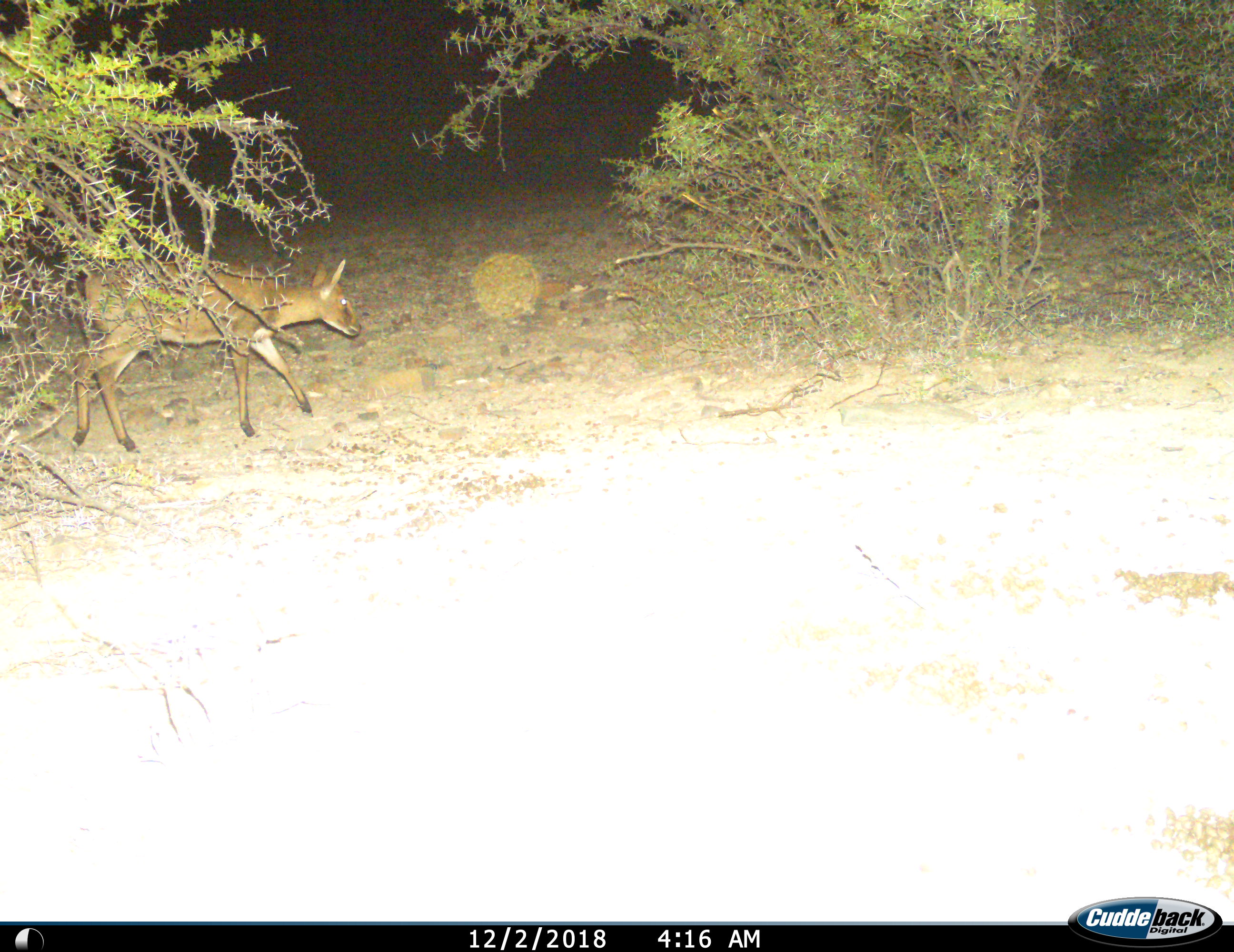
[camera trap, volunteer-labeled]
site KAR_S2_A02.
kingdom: Animalia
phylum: Chordata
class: Mammalia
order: Artiodactyla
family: Bovidae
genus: Sylvicapra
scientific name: Sylvicapra grimmia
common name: common duiker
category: duikercommongrey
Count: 1.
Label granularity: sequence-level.